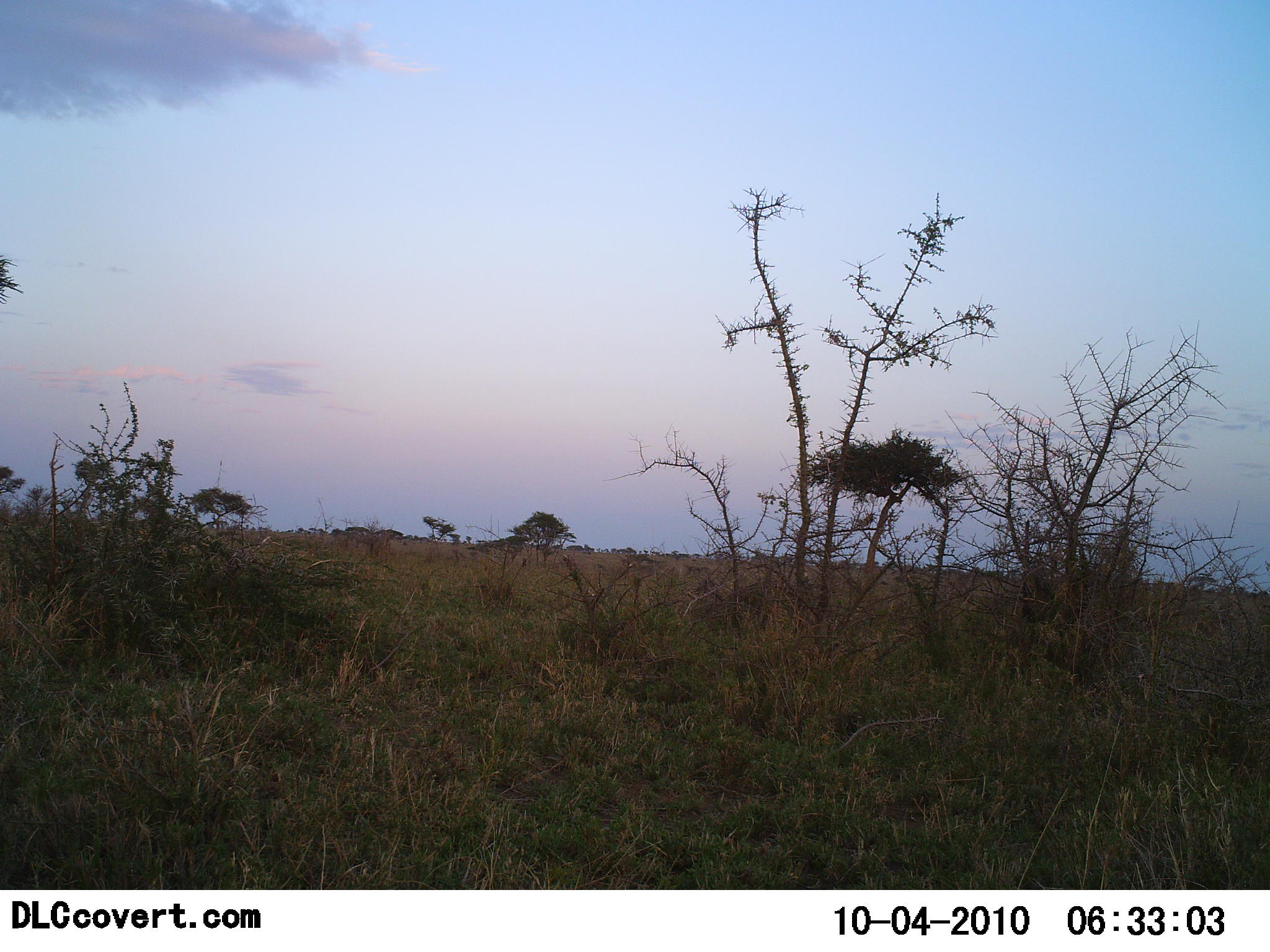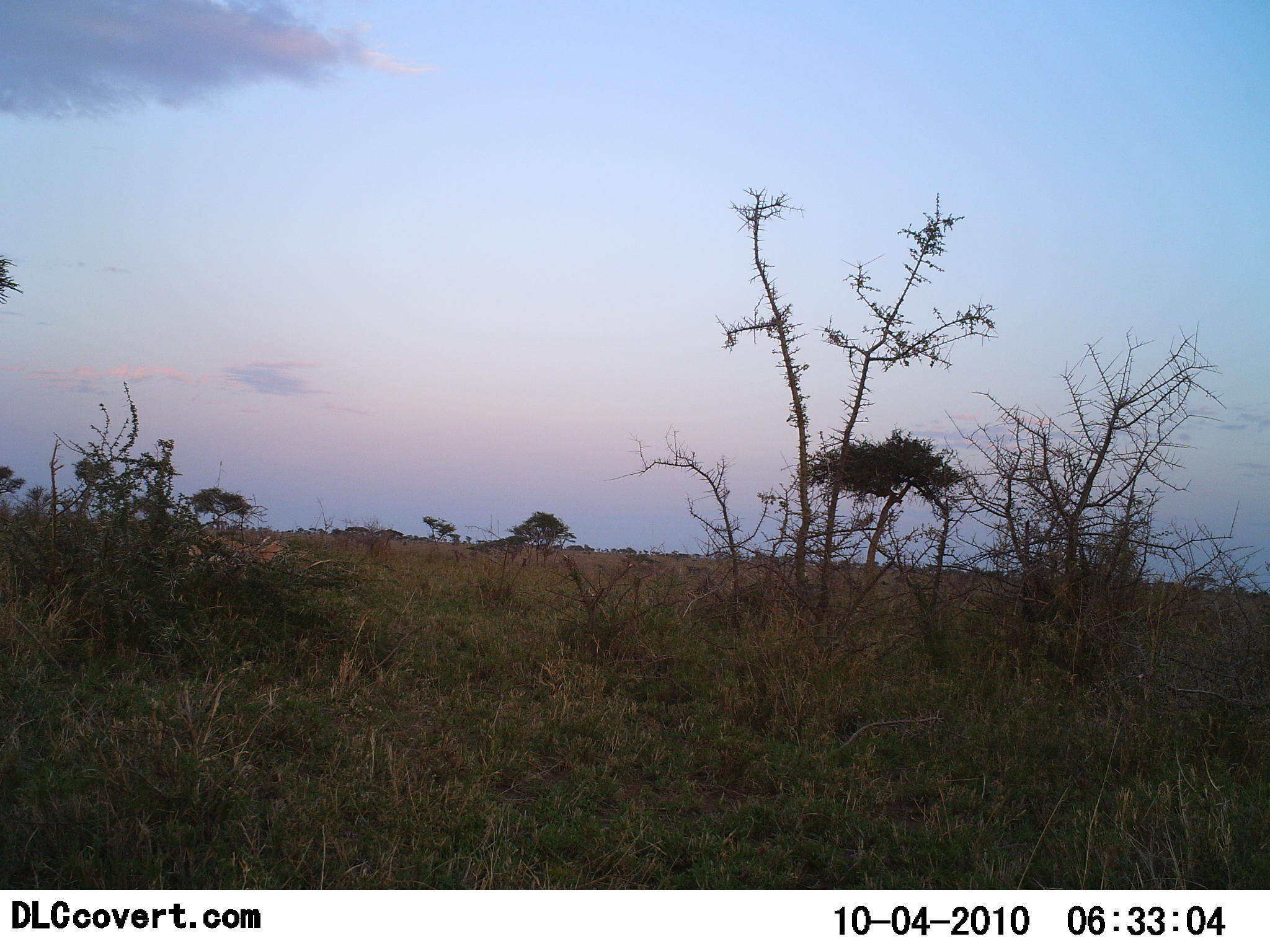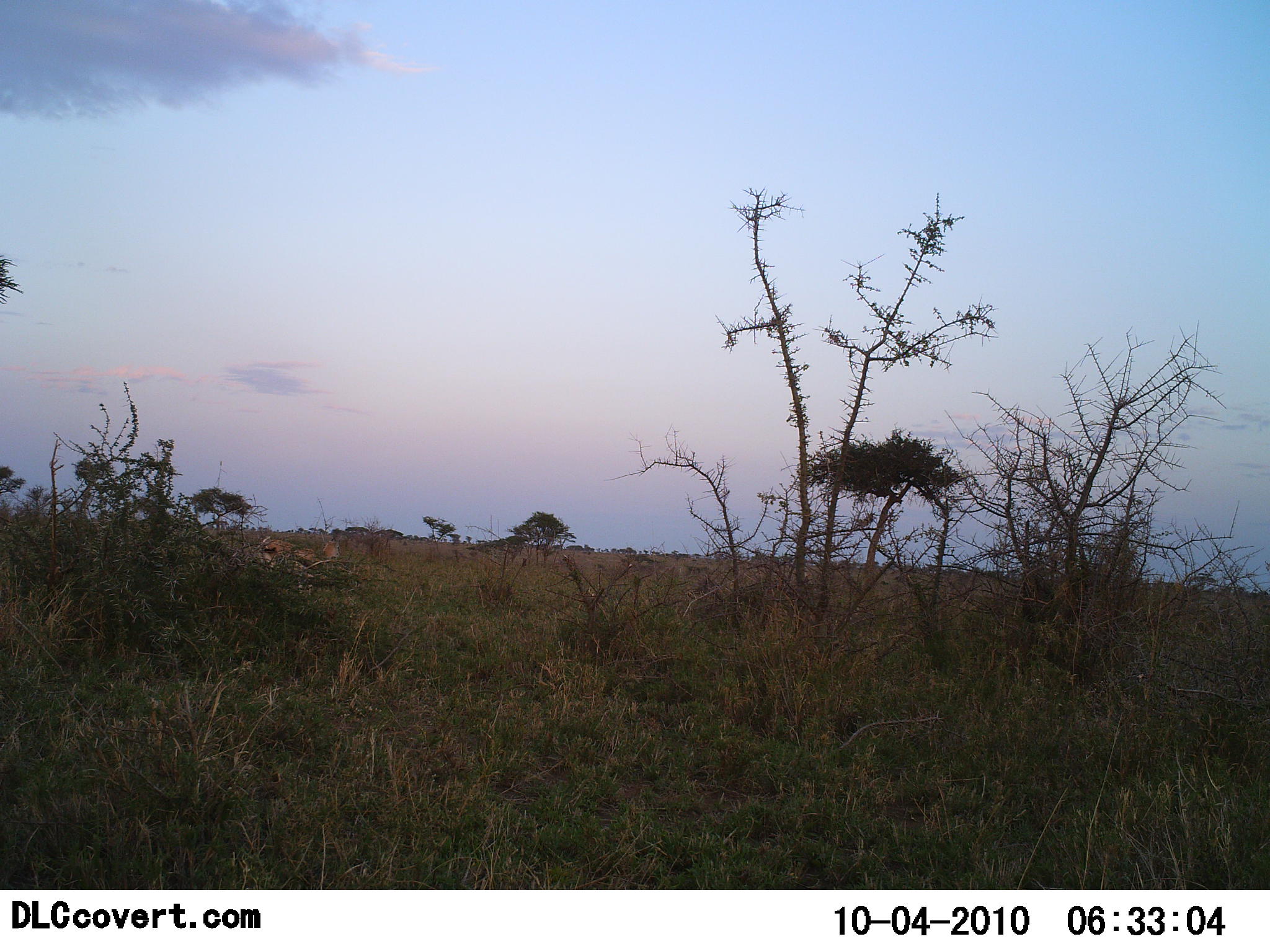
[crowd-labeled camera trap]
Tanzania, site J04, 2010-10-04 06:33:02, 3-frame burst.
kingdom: Animalia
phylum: Chordata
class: Mammalia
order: Artiodactyla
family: Bovidae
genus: Eudorcas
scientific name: Eudorcas thomsonii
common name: thomson's gazelle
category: gazellethomsons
Gazellethomsons (thomson's gazelle) (Eudorcas thomsonii), count 1. Behavior (volunteer vote fractions): standing 11%, resting 0%, moving 94%, interacting 0%. Young present (vote fraction): 0%. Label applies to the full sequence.